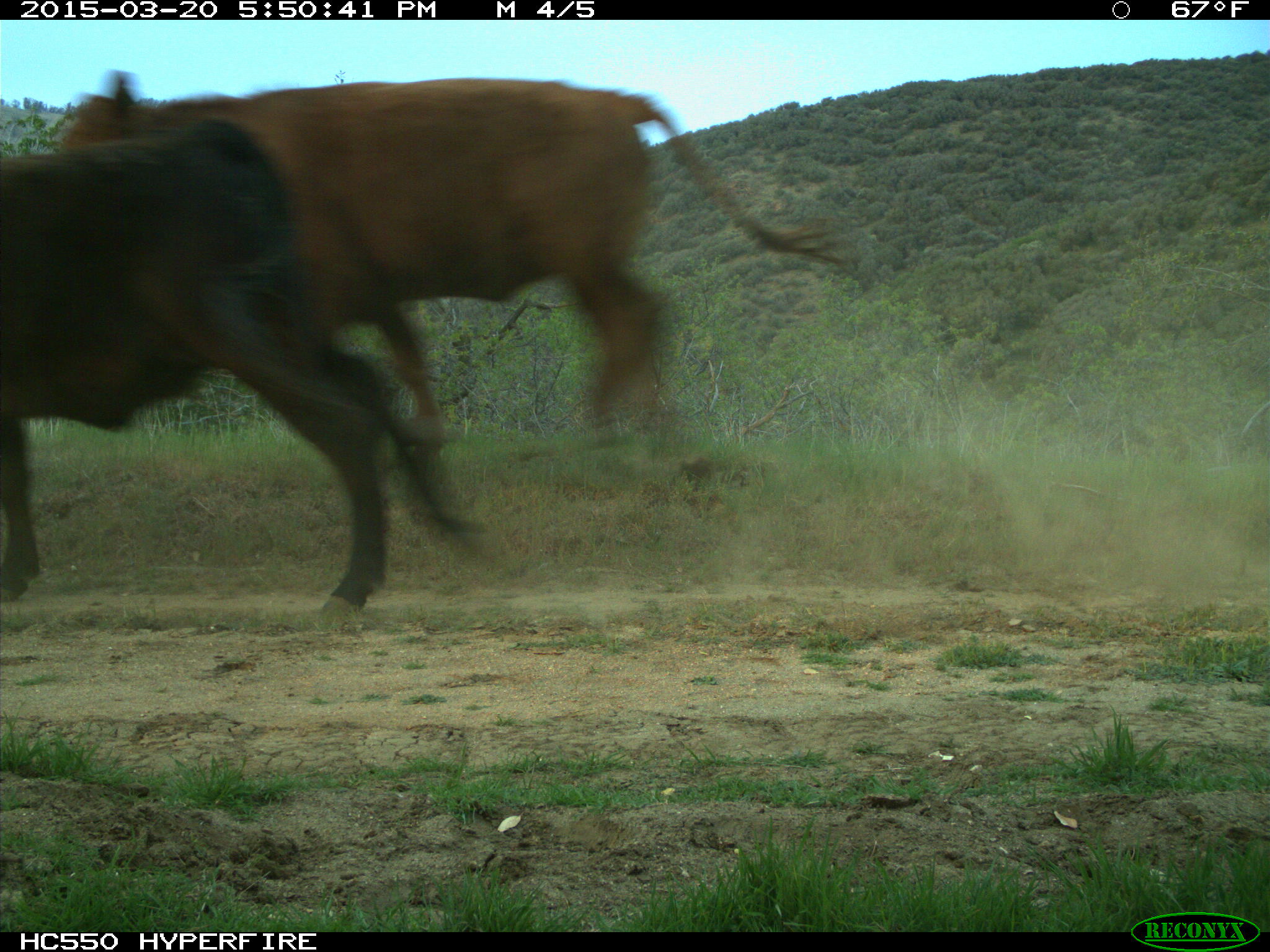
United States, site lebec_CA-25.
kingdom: Animalia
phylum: Chordata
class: Mammalia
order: Artiodactyla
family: Bovidae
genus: Bos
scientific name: Bos taurus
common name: domestic cow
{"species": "Bos taurus (domestic cow)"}